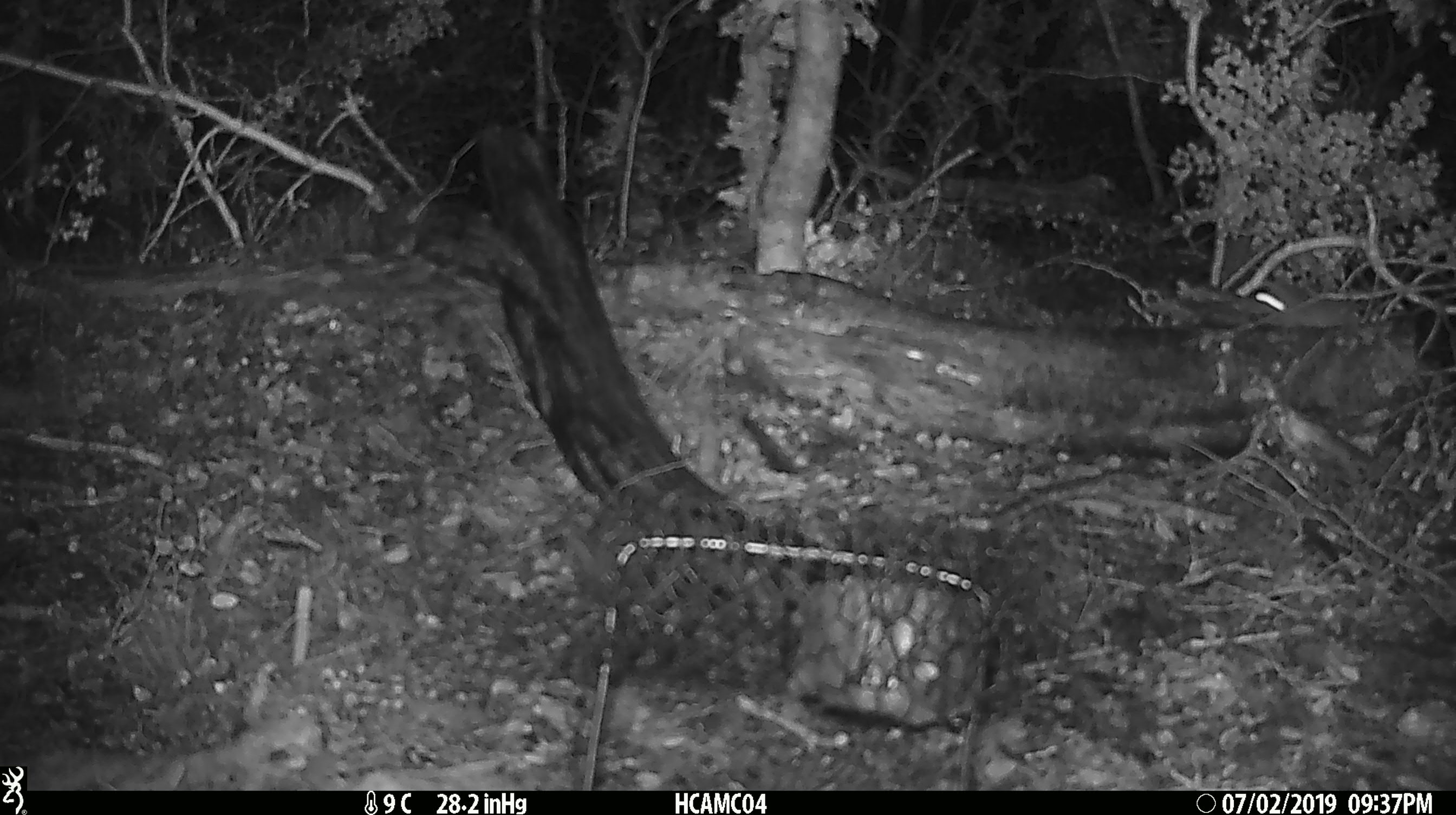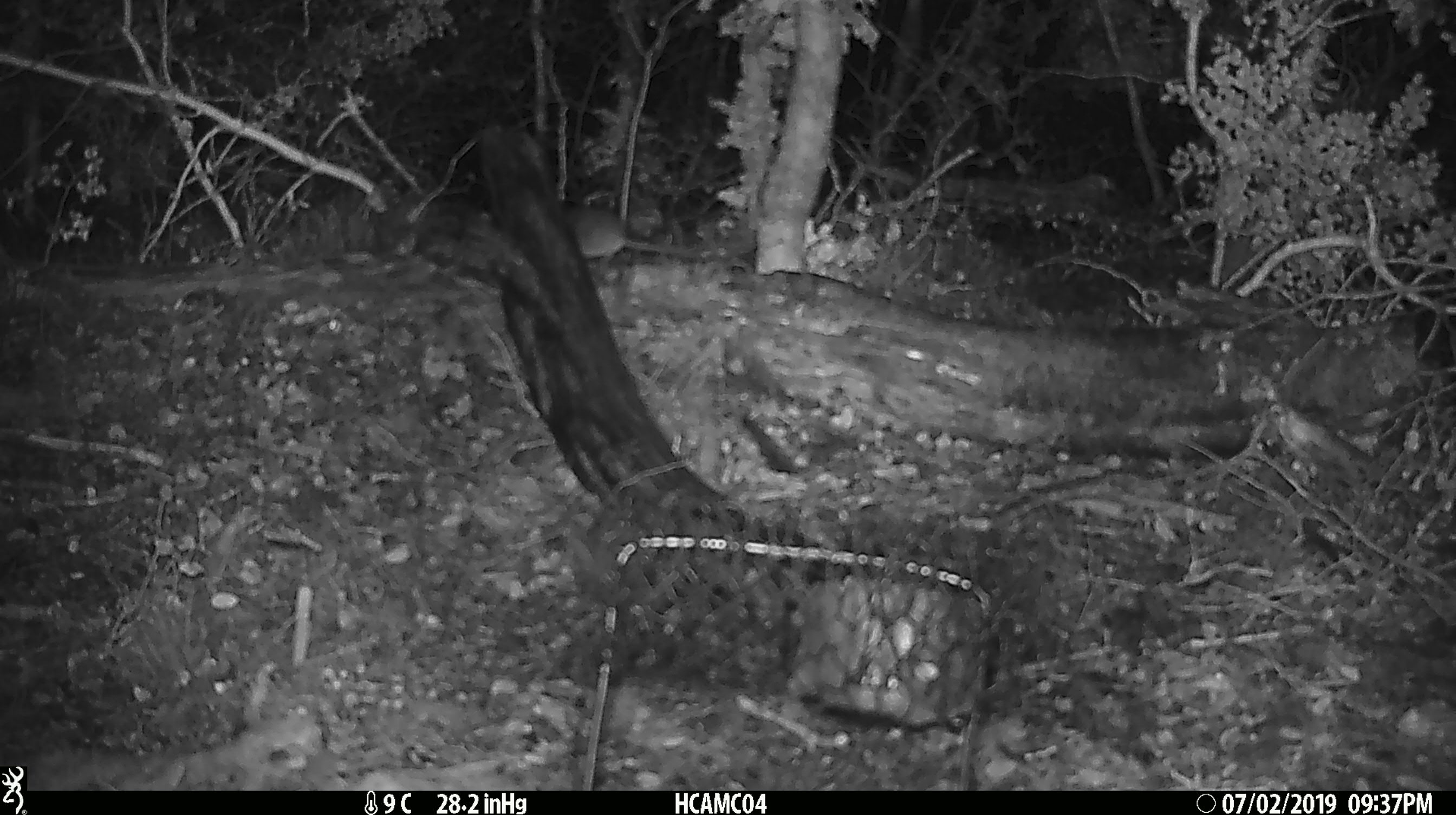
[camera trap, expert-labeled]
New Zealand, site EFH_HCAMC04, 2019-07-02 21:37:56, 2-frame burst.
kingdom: Animalia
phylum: Chordata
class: Mammalia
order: Rodentia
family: Muridae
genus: Mus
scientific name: Mus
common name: mouse